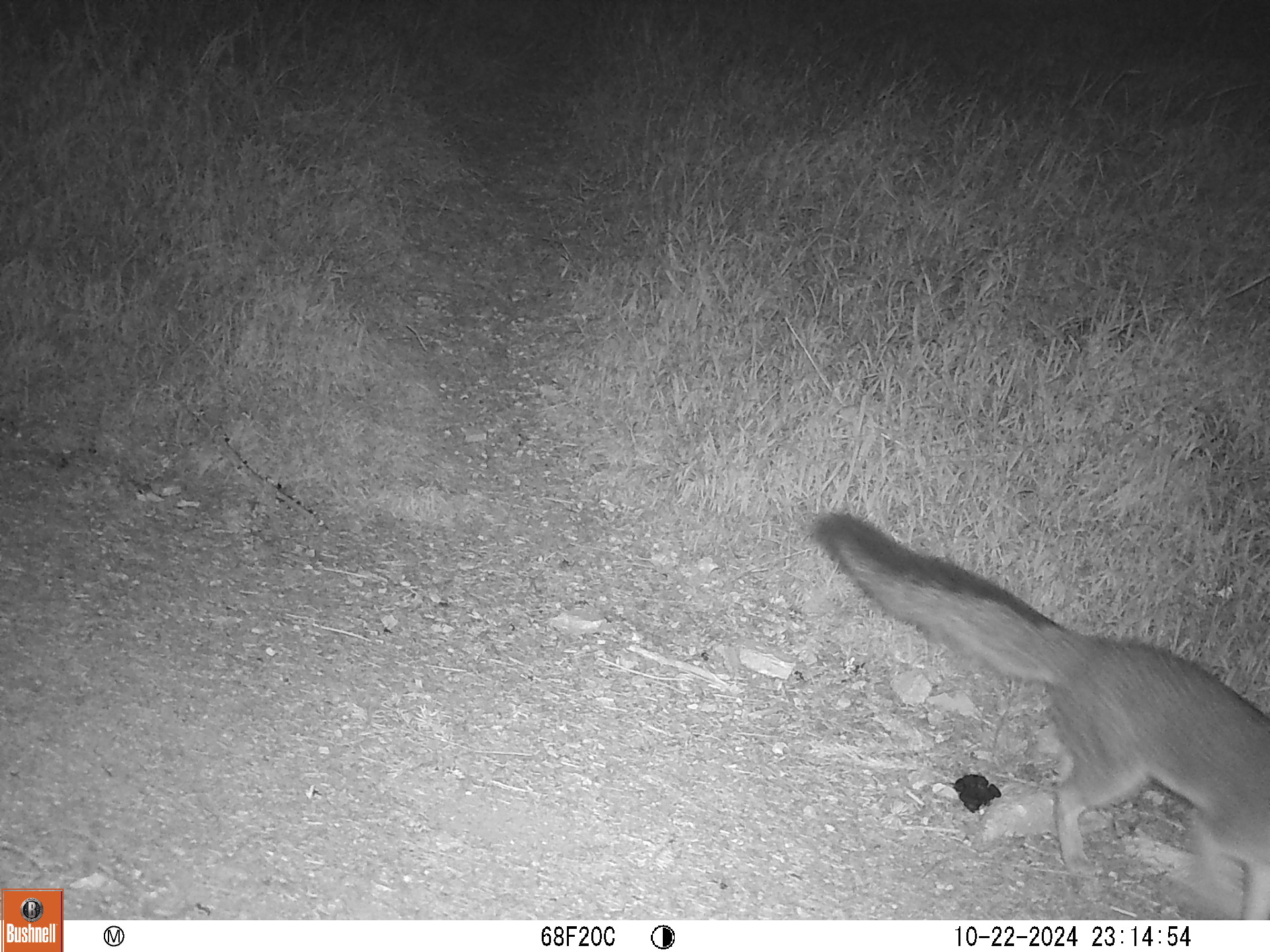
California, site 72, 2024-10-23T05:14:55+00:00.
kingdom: Animalia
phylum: Chordata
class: Mammalia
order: Carnivora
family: Canidae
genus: Urocyon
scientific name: Urocyon cinereoargenteus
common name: gray fox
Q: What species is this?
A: Gray fox (Urocyon cinereoargenteus).